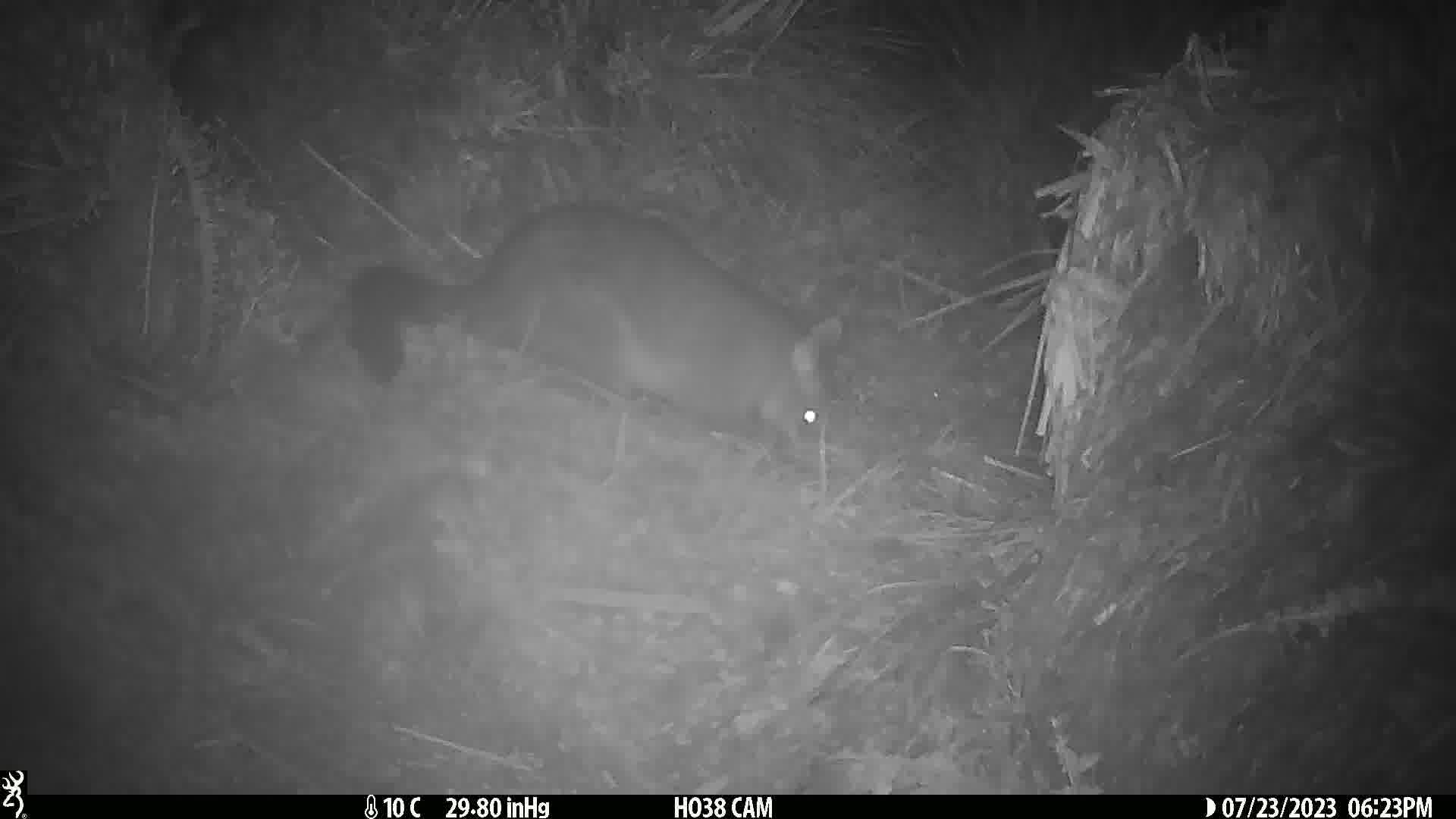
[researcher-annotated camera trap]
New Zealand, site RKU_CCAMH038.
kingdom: Animalia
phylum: Chordata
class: Mammalia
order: Diprotodontia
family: Phalangeridae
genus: Trichosurus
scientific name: Trichosurus vulpecula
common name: common brushtail possum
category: possum